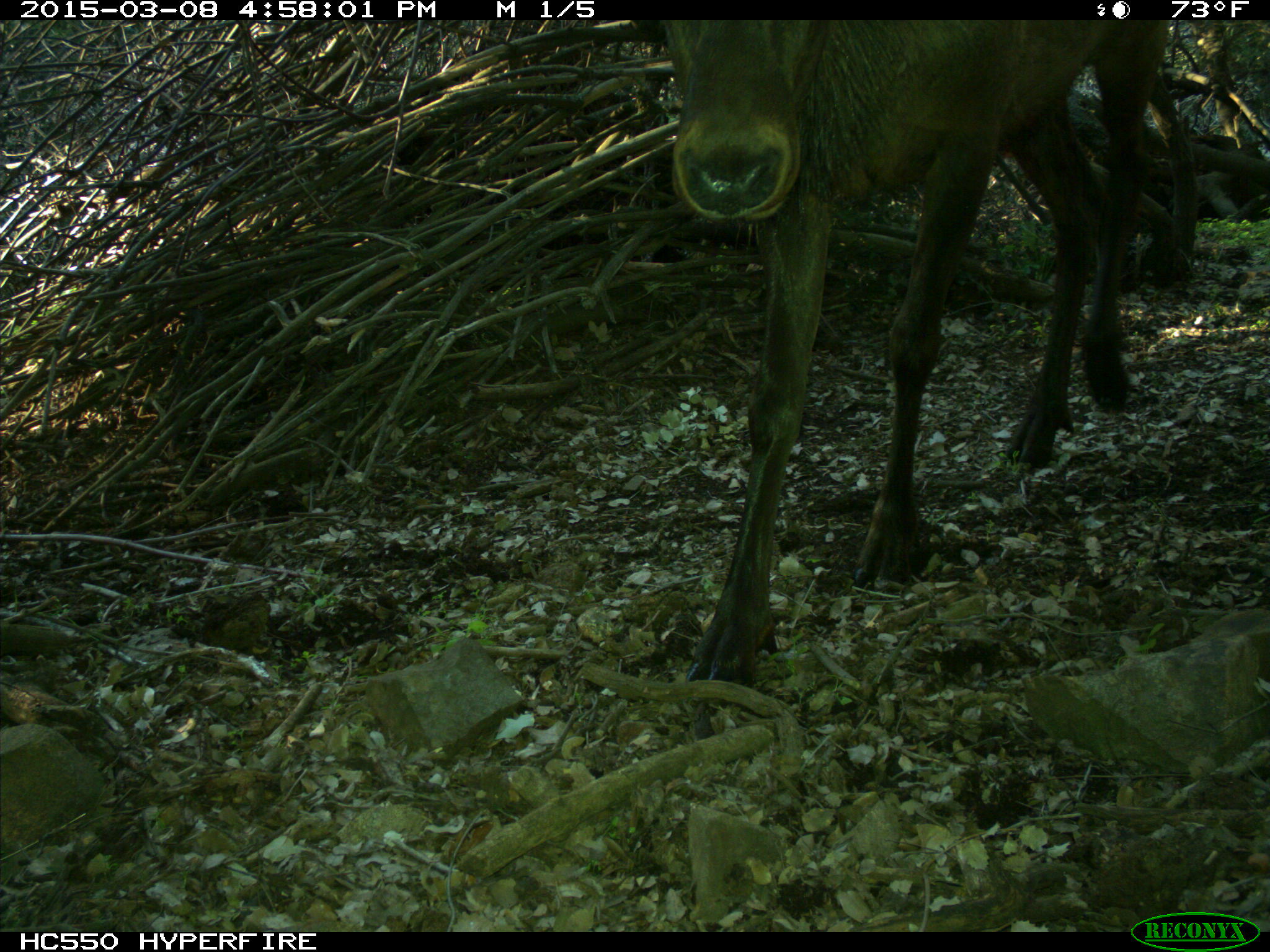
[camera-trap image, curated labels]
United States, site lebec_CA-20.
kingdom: Animalia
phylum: Chordata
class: Mammalia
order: Artiodactyla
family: Cervidae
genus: Cervus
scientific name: Cervus canadensis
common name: elk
Cervus canadensis (elk).